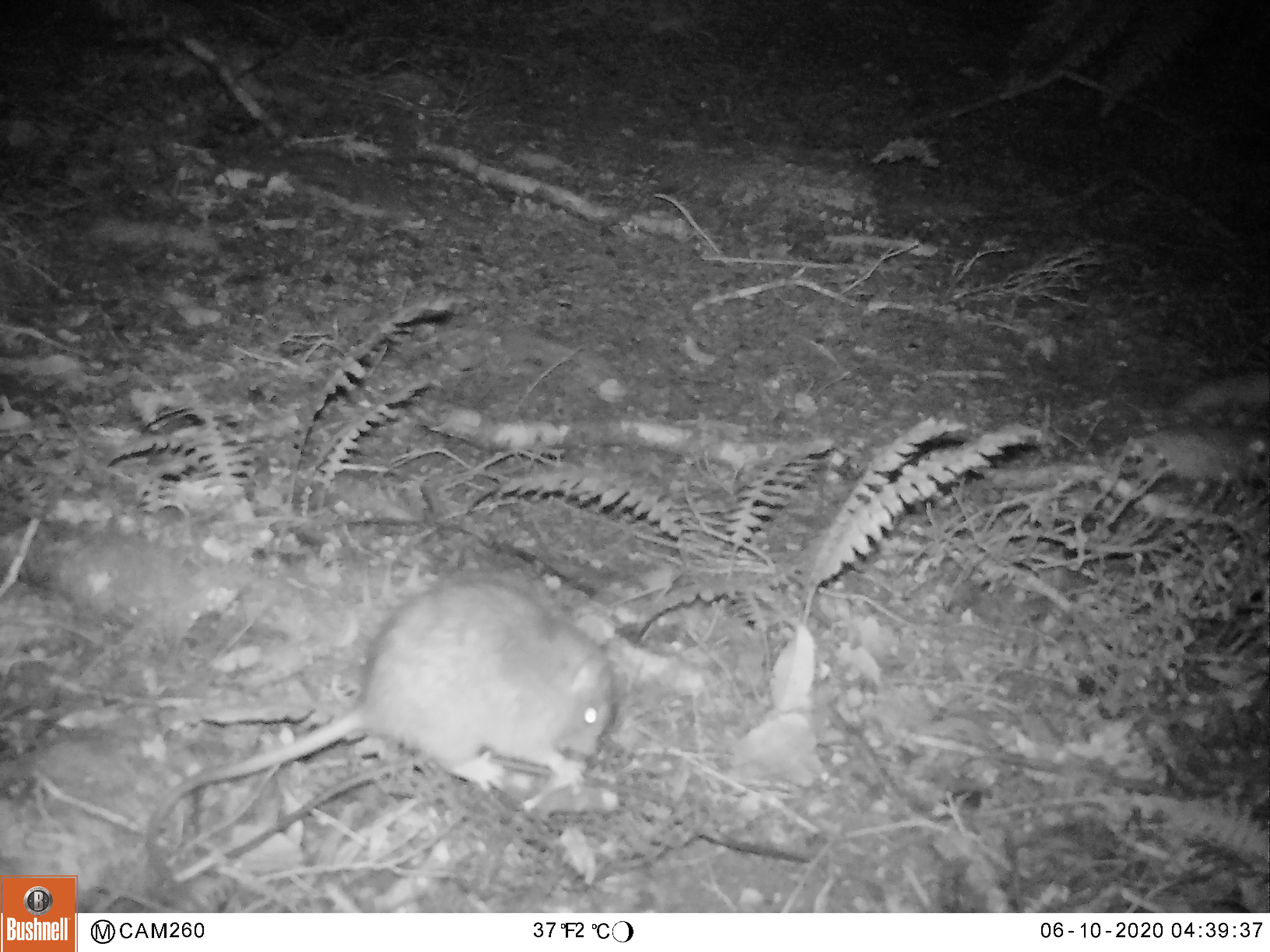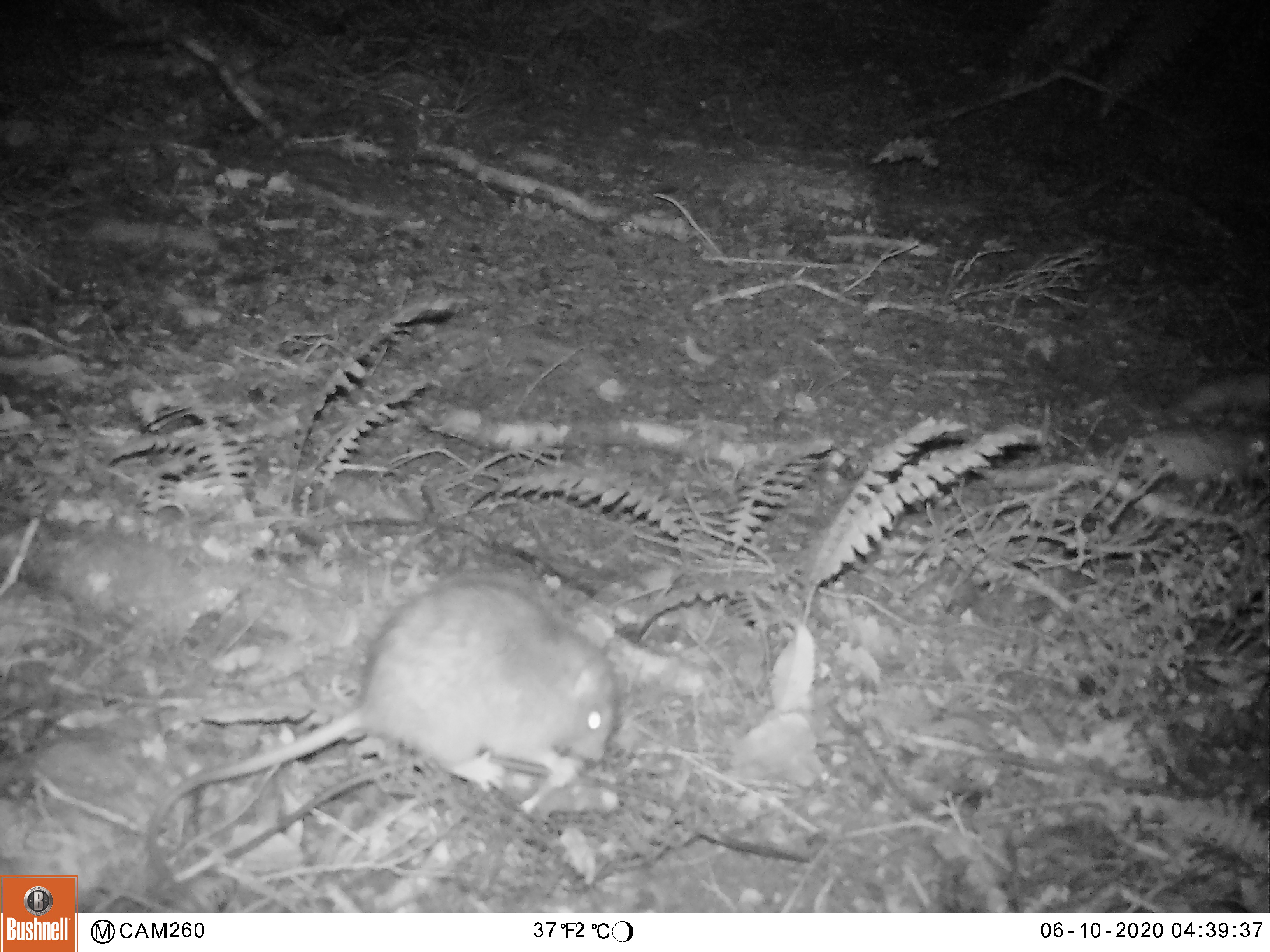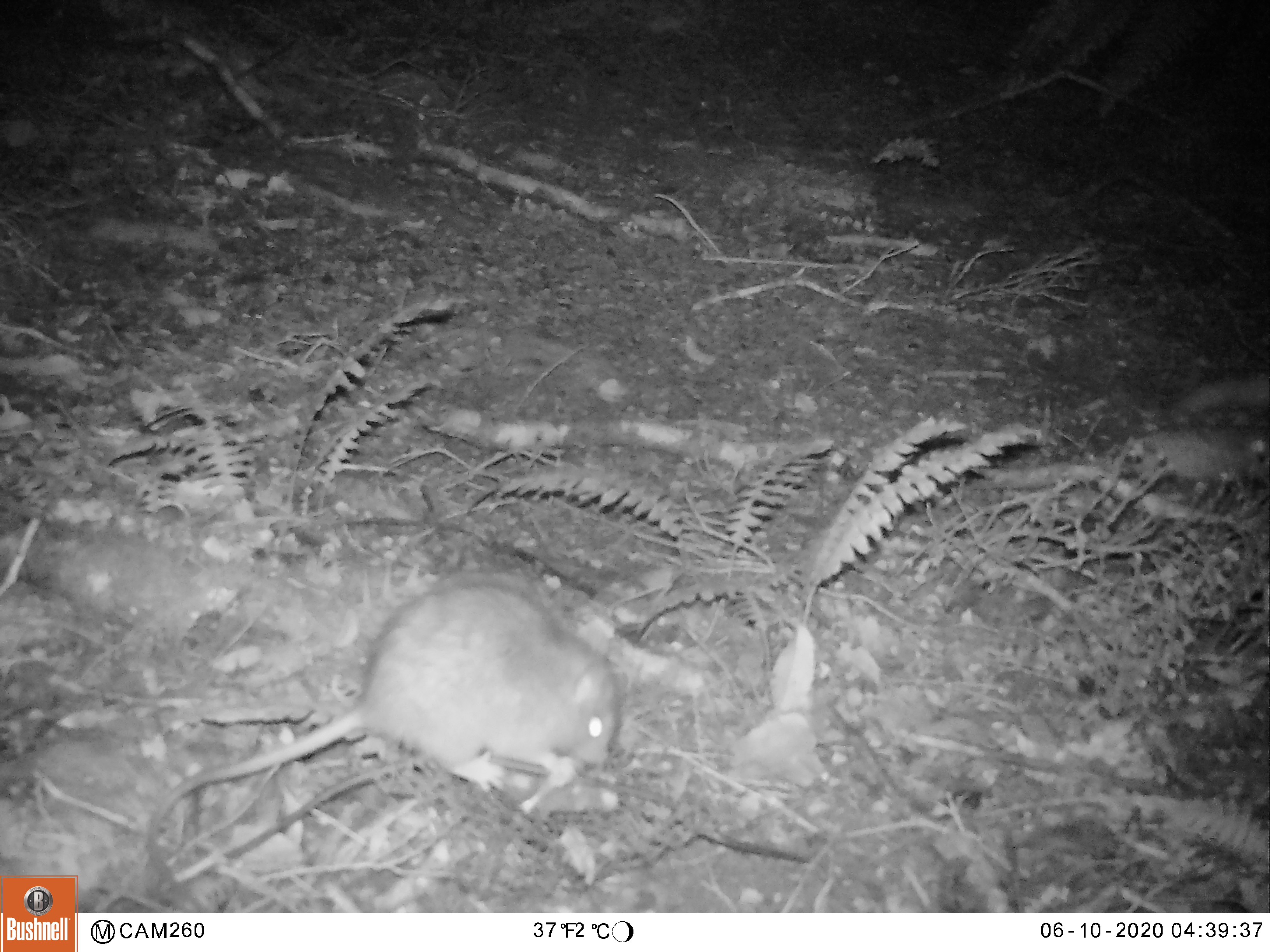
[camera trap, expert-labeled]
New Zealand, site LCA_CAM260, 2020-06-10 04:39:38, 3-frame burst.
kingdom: Animalia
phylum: Chordata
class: Mammalia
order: Rodentia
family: Muridae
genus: Rattus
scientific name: Rattus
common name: rat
Rat (Rattus).